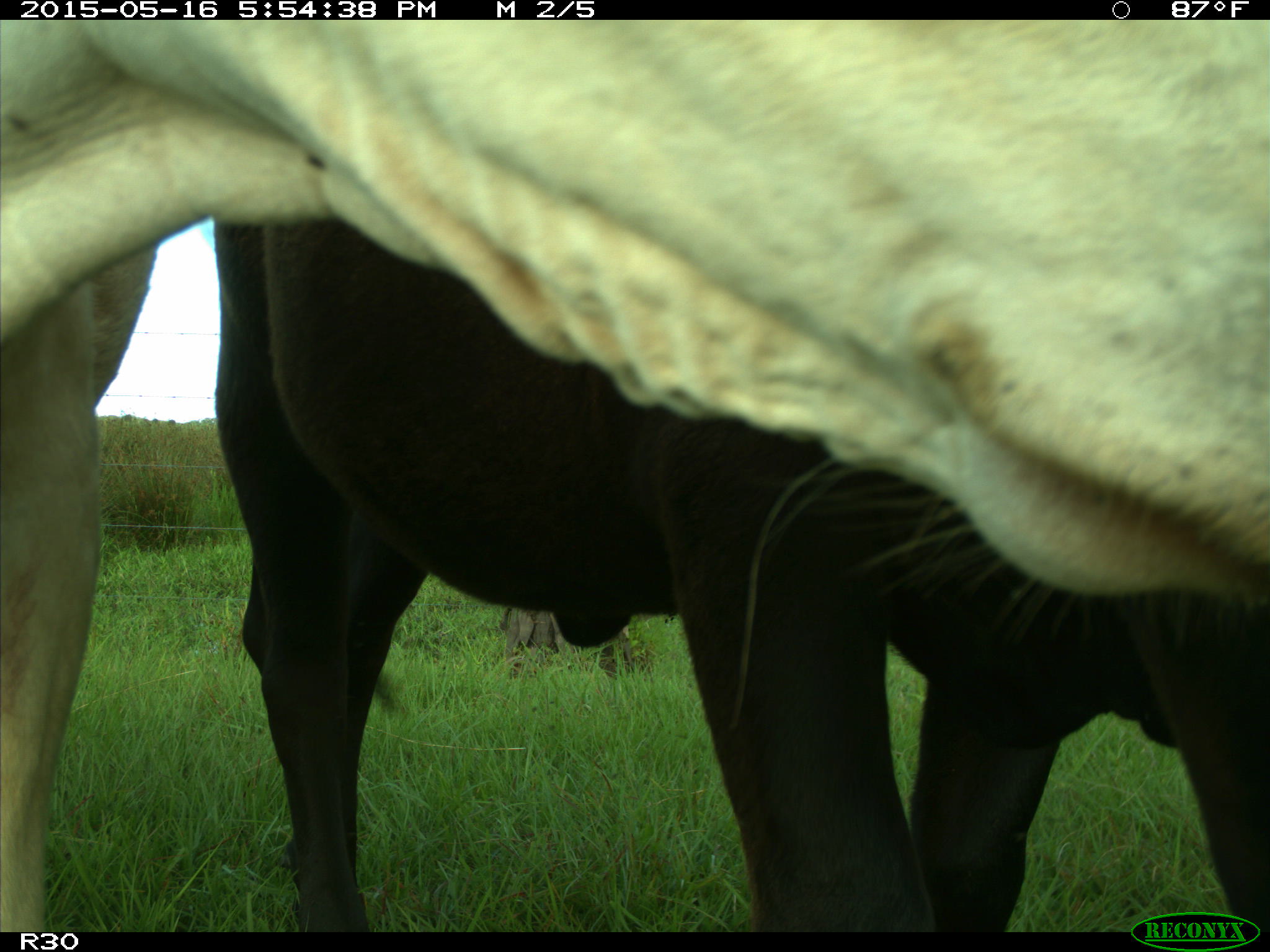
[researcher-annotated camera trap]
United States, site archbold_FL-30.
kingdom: Animalia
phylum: Chordata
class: Mammalia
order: Artiodactyla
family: Bovidae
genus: Bos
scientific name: Bos taurus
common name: domestic cow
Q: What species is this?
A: Bos taurus (domestic cow).